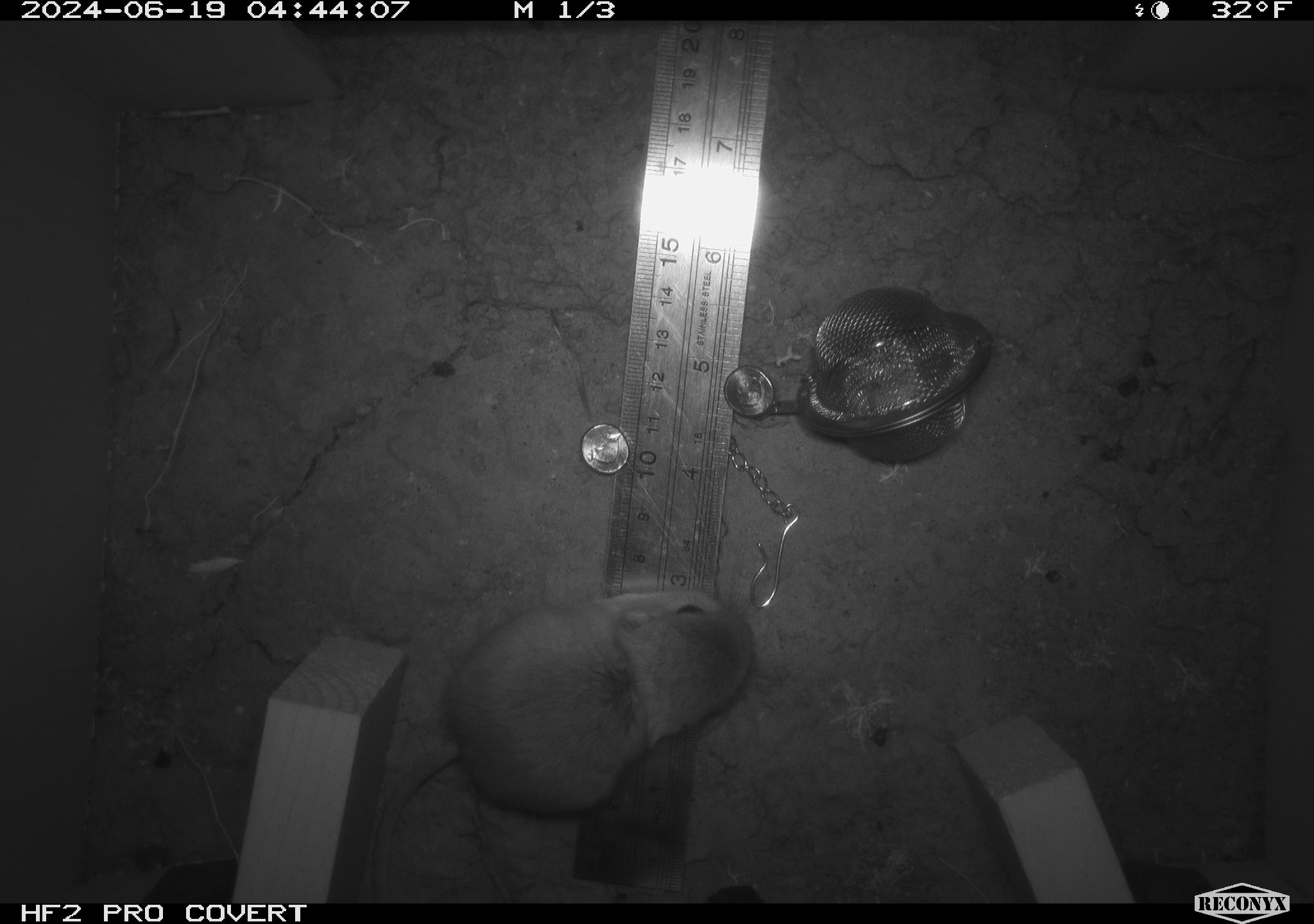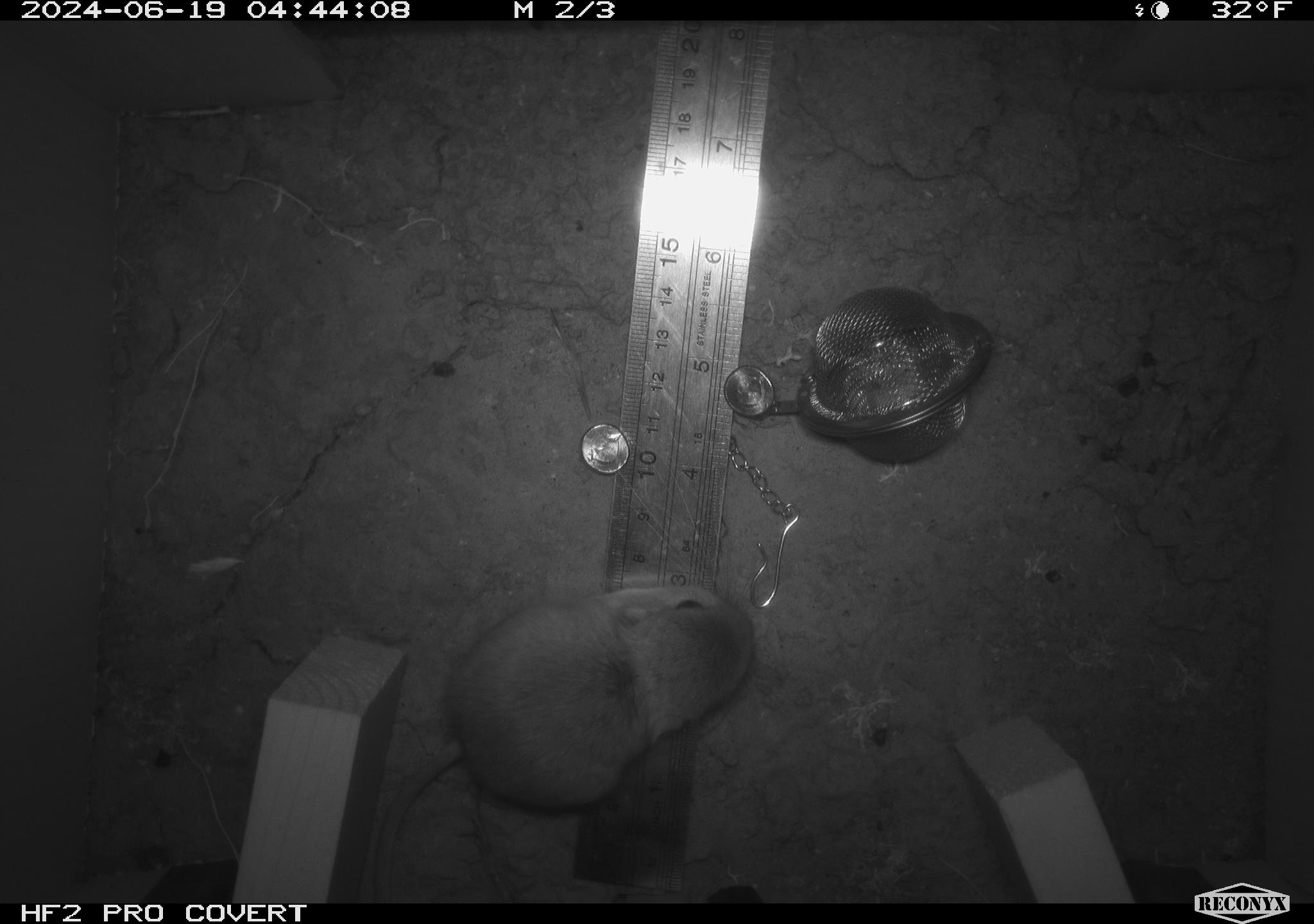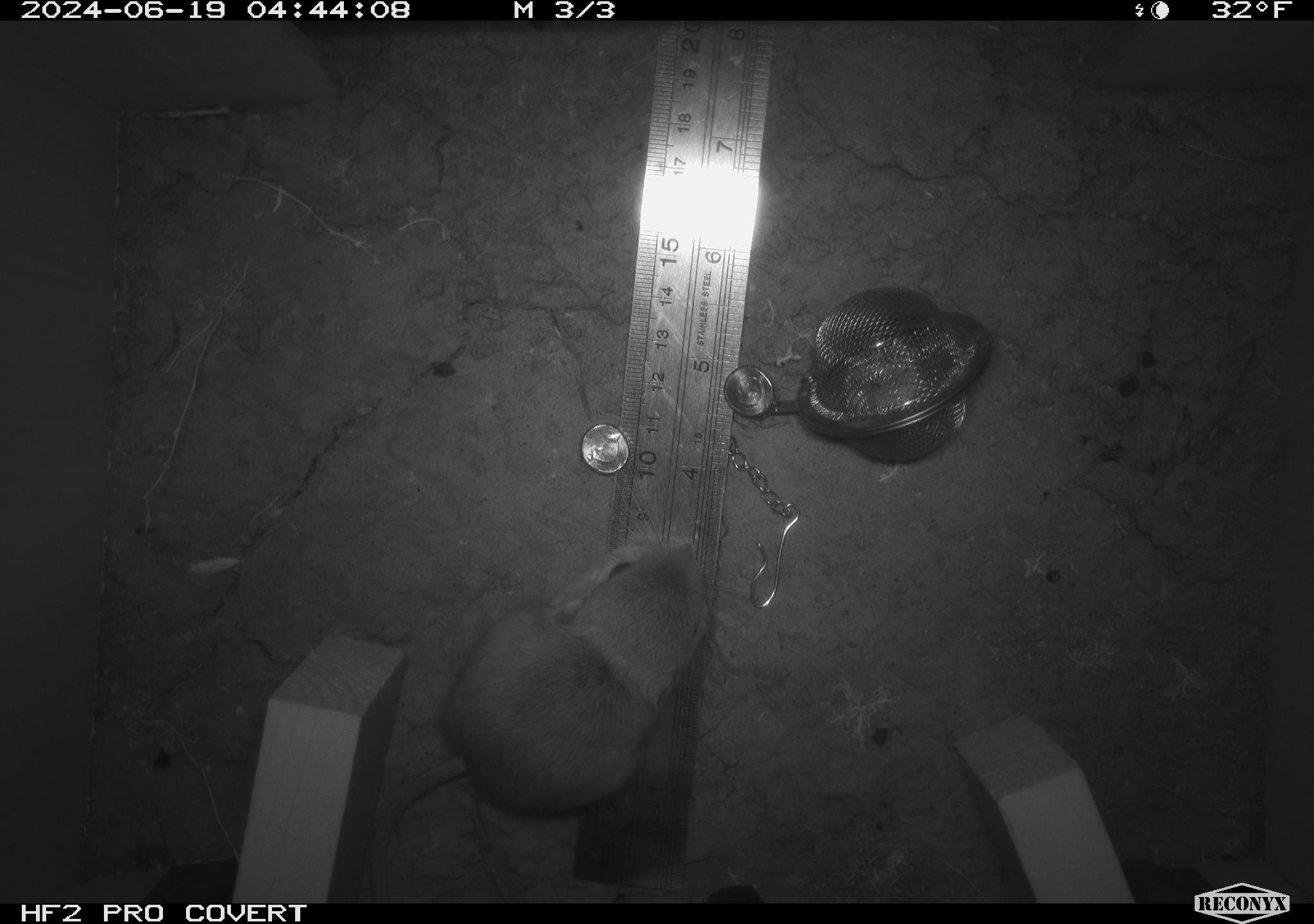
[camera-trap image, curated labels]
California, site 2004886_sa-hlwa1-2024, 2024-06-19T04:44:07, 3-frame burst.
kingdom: Animalia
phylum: Chordata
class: Mammalia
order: Rodentia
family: Heteromyidae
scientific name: Heteromyidae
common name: kangaroo rats and pocket mice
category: heteromyidae family